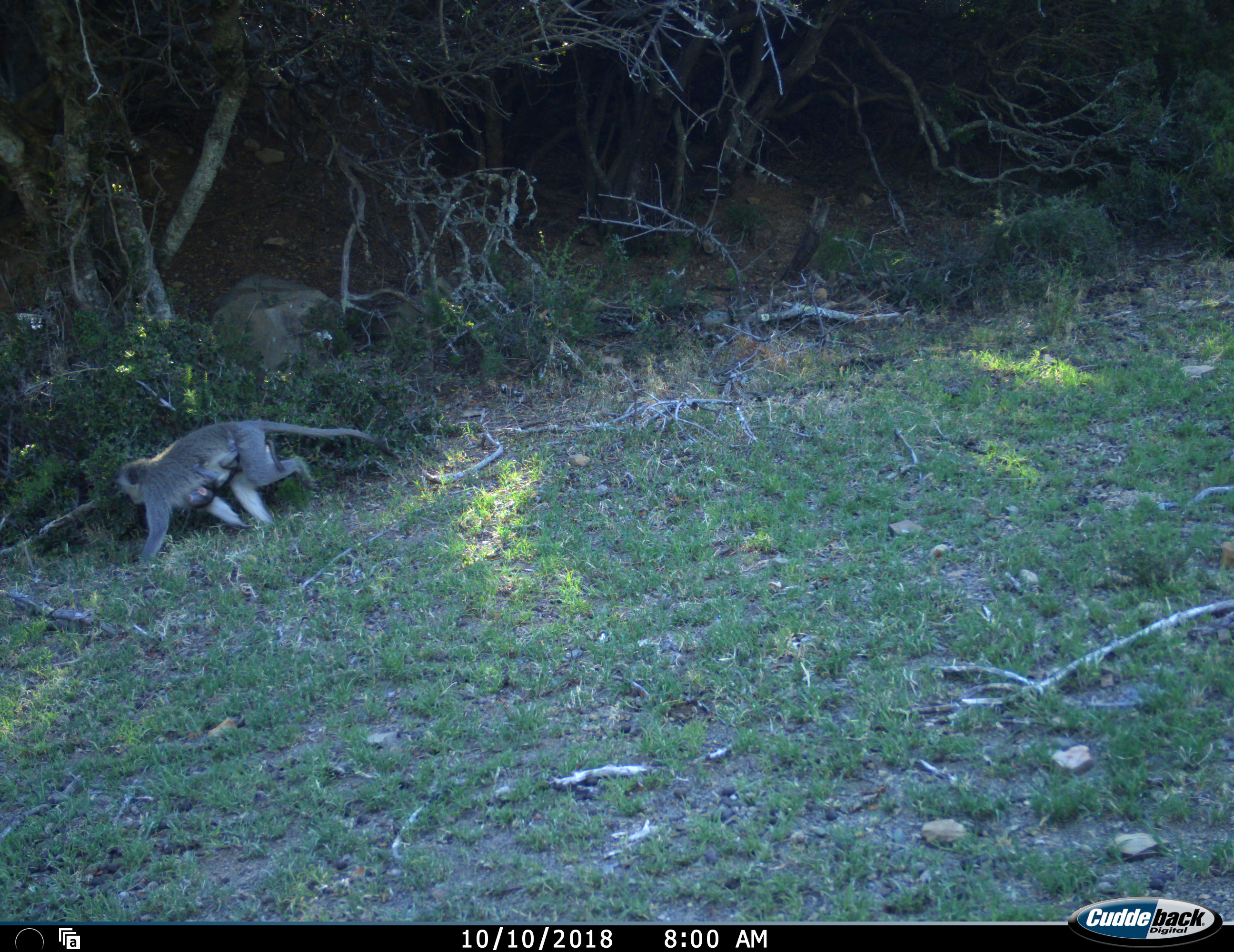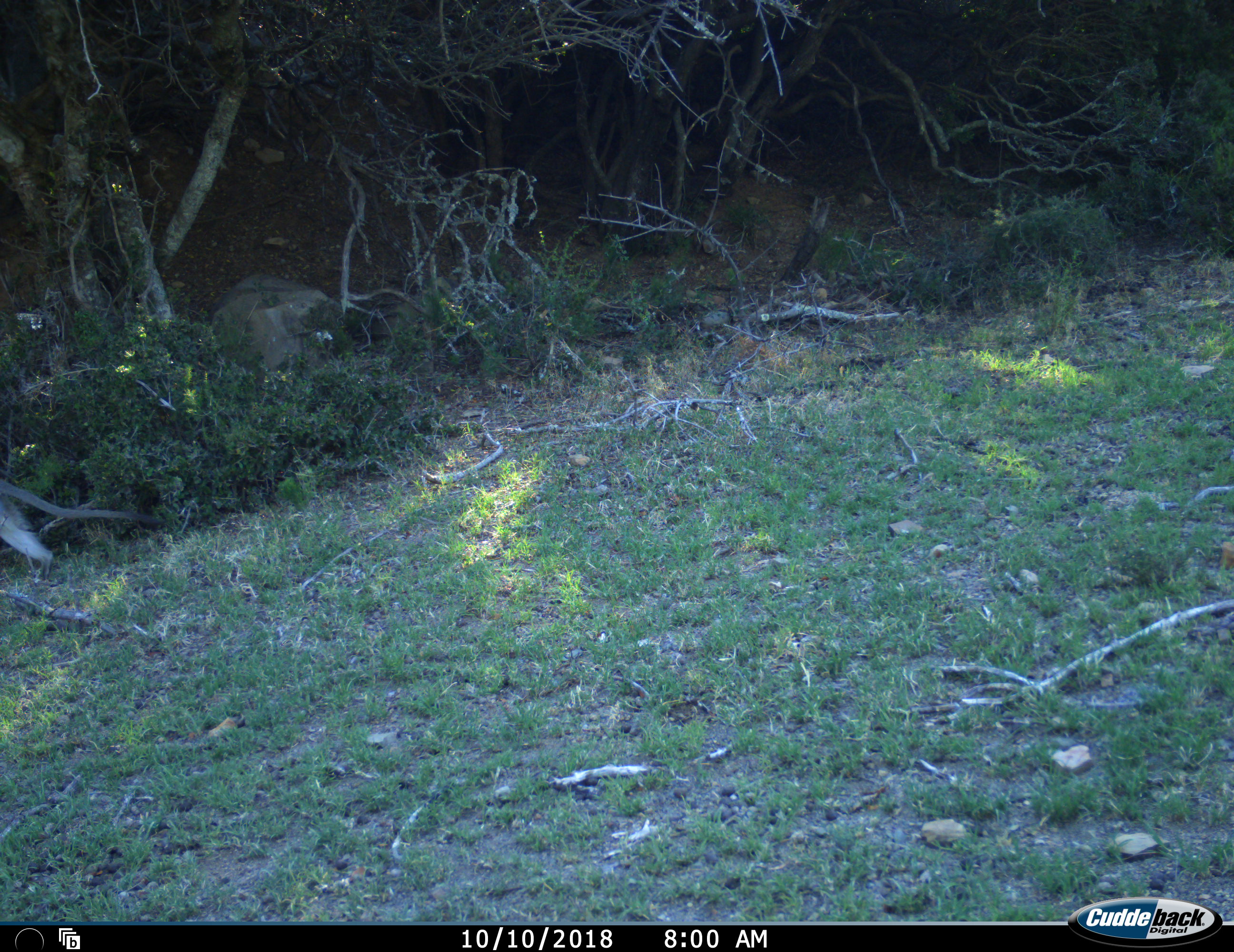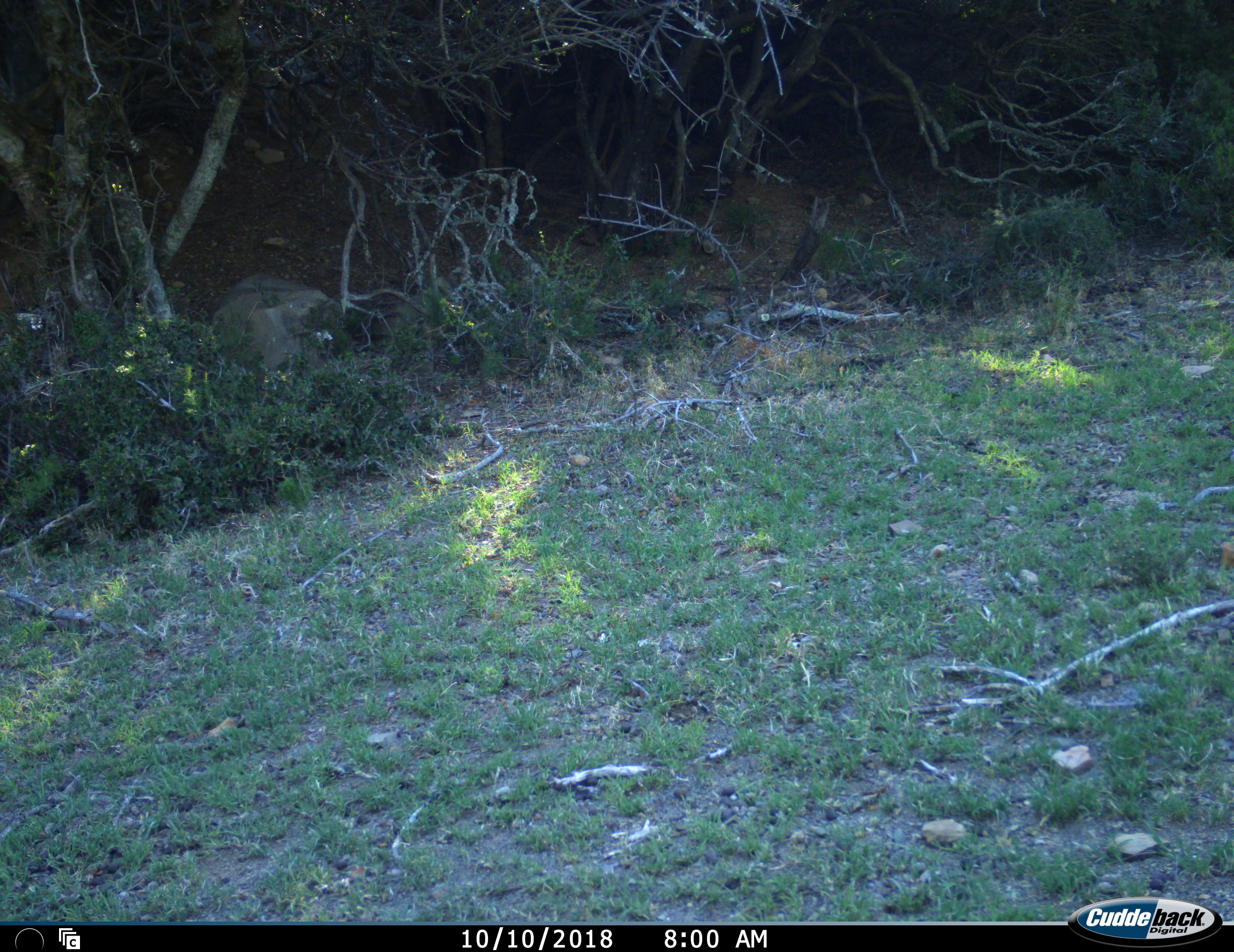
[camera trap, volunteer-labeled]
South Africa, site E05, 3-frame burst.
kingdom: Animalia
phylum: Chordata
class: Mammalia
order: Primates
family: Cercopithecidae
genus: Chlorocebus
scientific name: Chlorocebus pygerythrus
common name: vervet monkey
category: monkeyvervet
Monkeyvervet (vervet monkey) (Chlorocebus pygerythrus), count 2. Behavior (volunteer vote fractions): standing 10%, resting 0%, moving 90%, interacting 20%. Young present (vote fraction): 50%. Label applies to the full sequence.